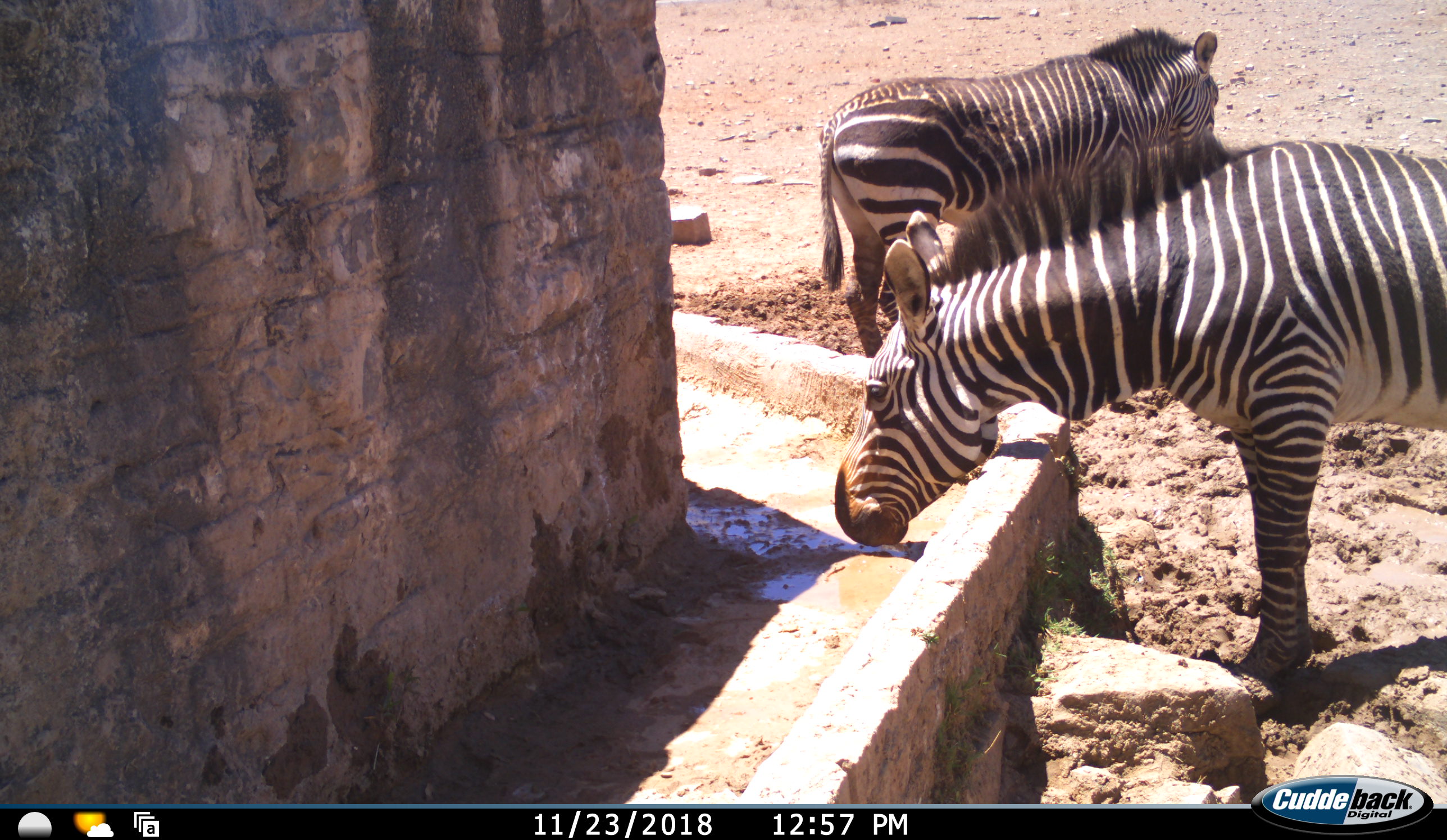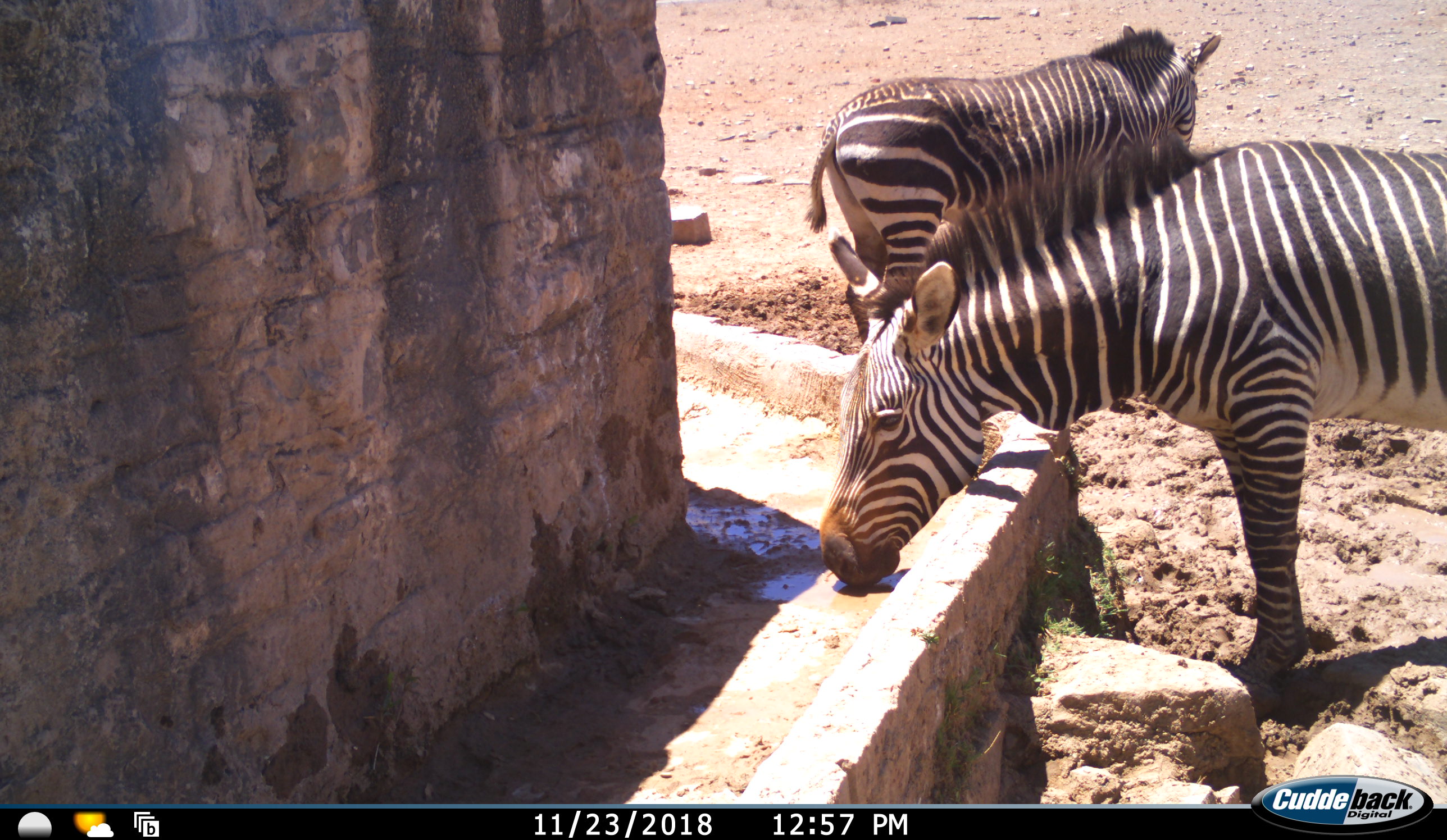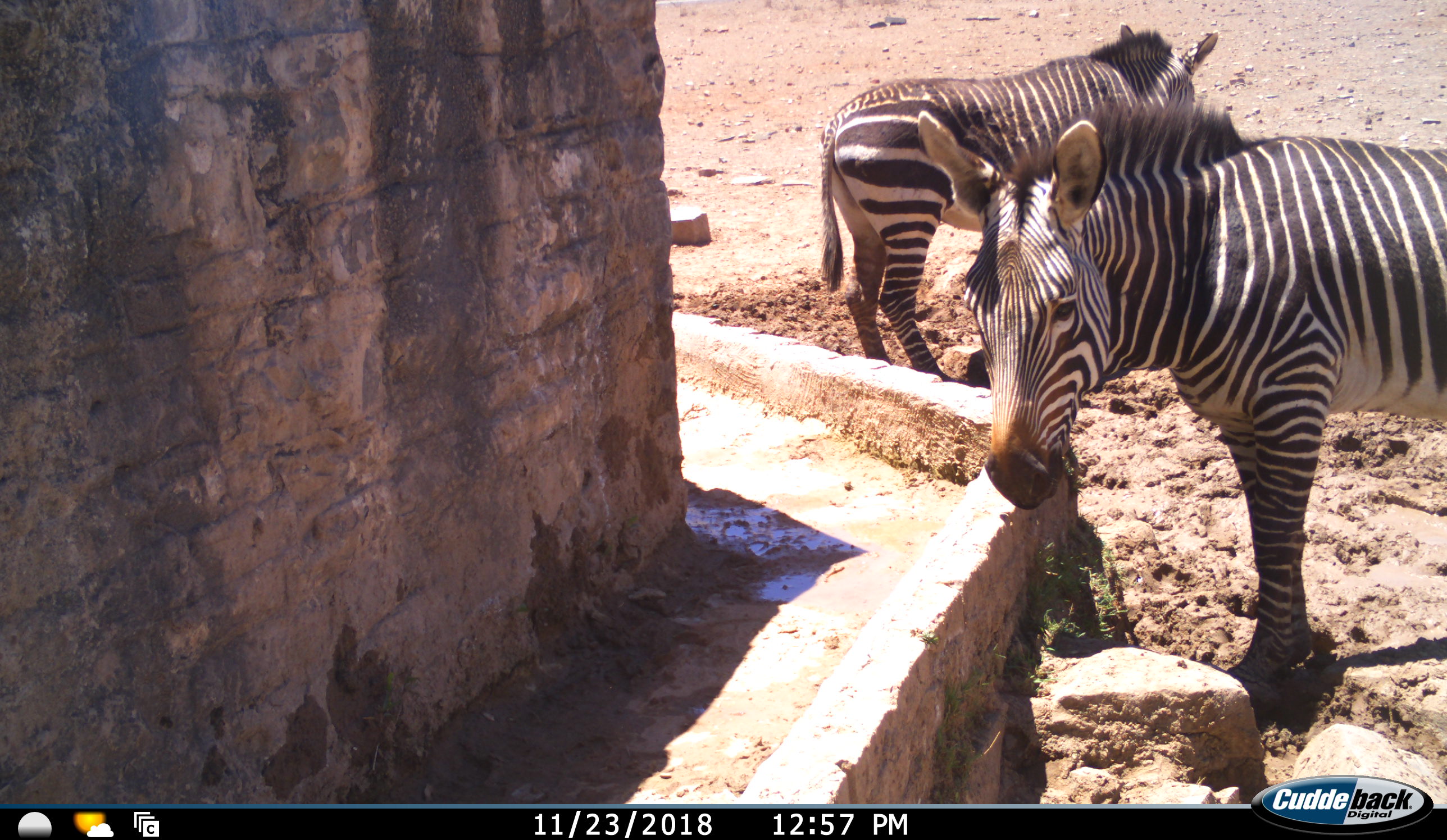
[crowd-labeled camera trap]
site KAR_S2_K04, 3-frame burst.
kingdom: Animalia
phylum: Chordata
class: Mammalia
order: Perissodactyla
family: Equidae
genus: Equus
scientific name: Equus zebra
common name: mountain zebra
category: zebramountain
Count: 2.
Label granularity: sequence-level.